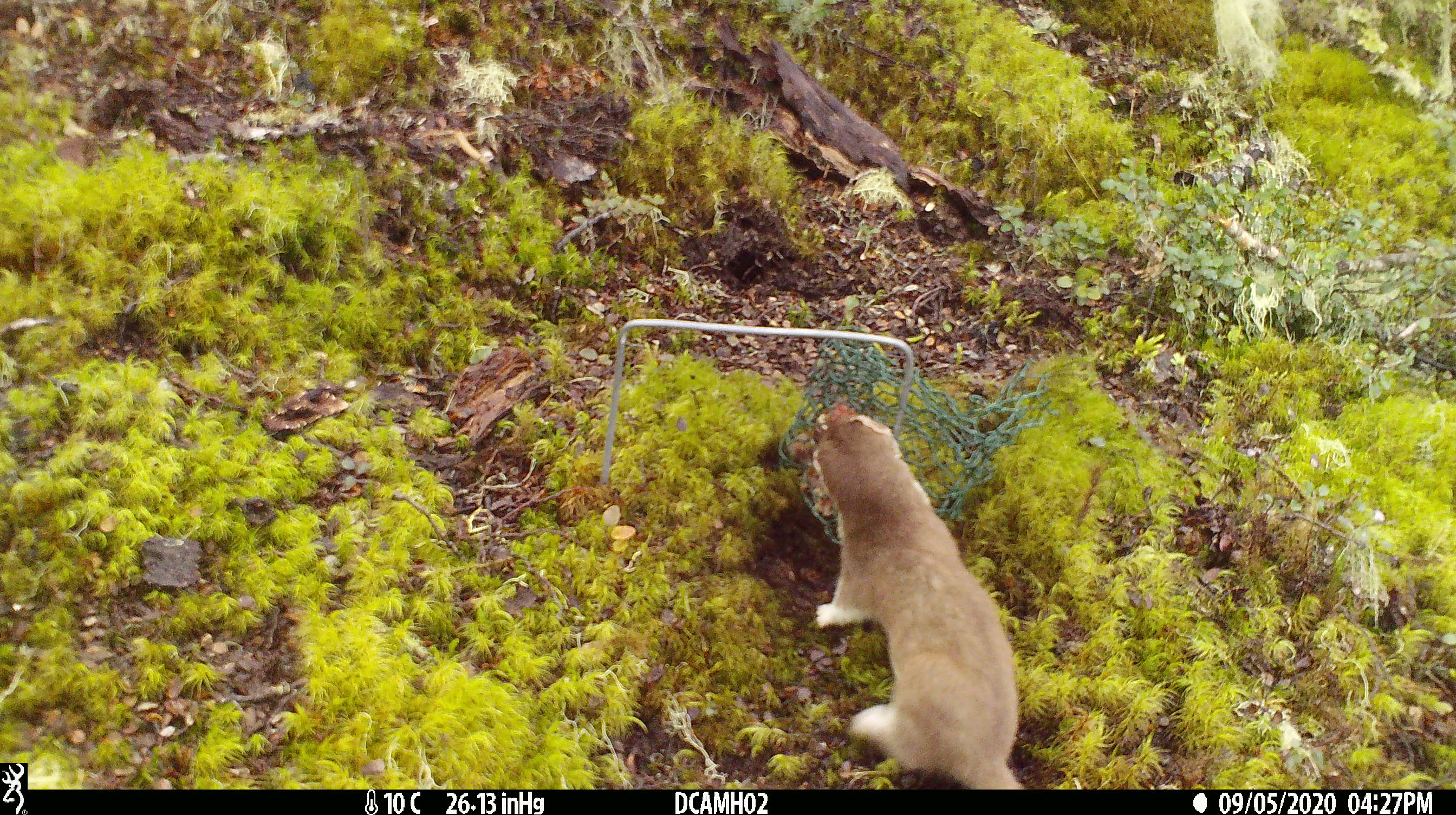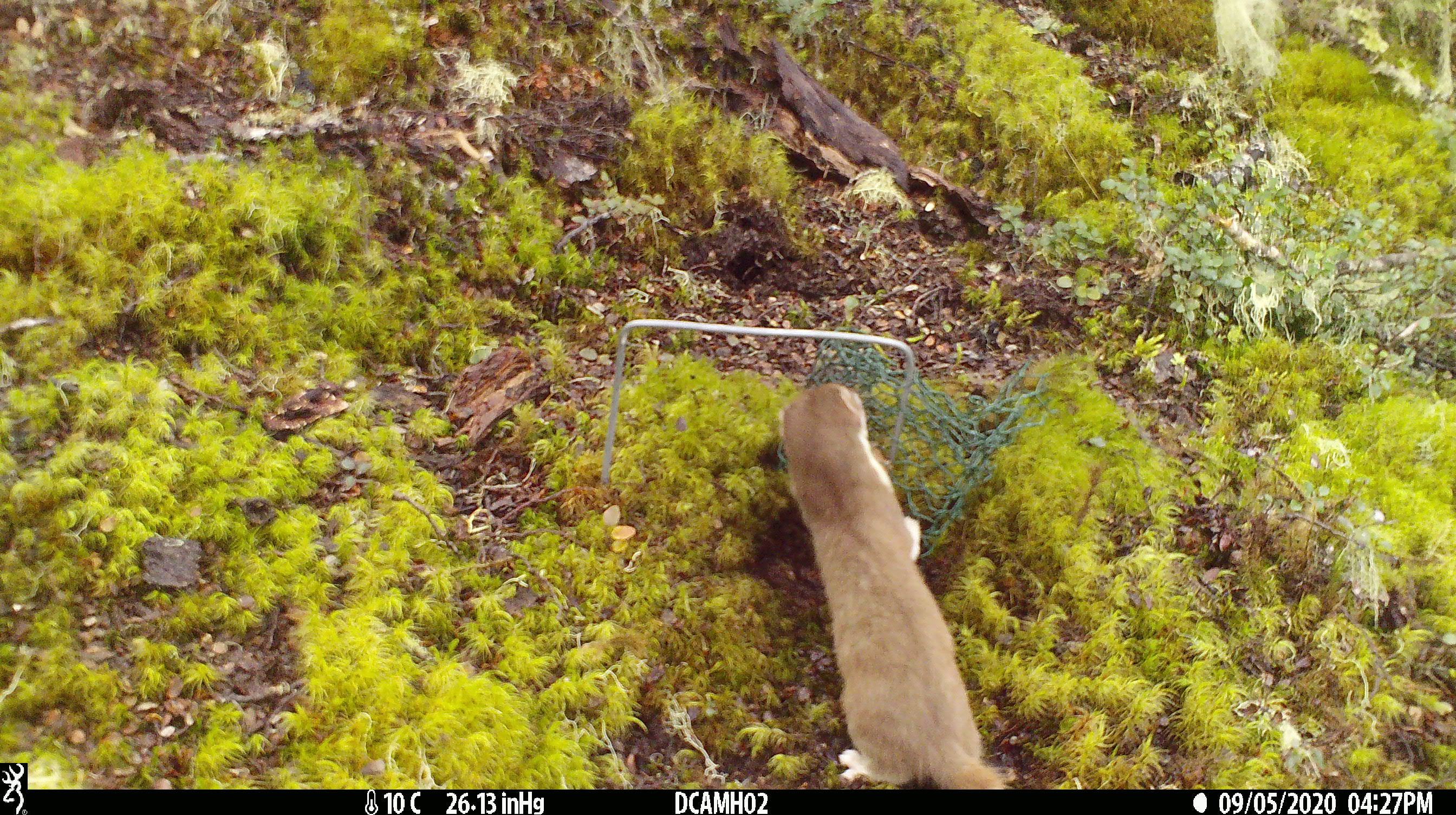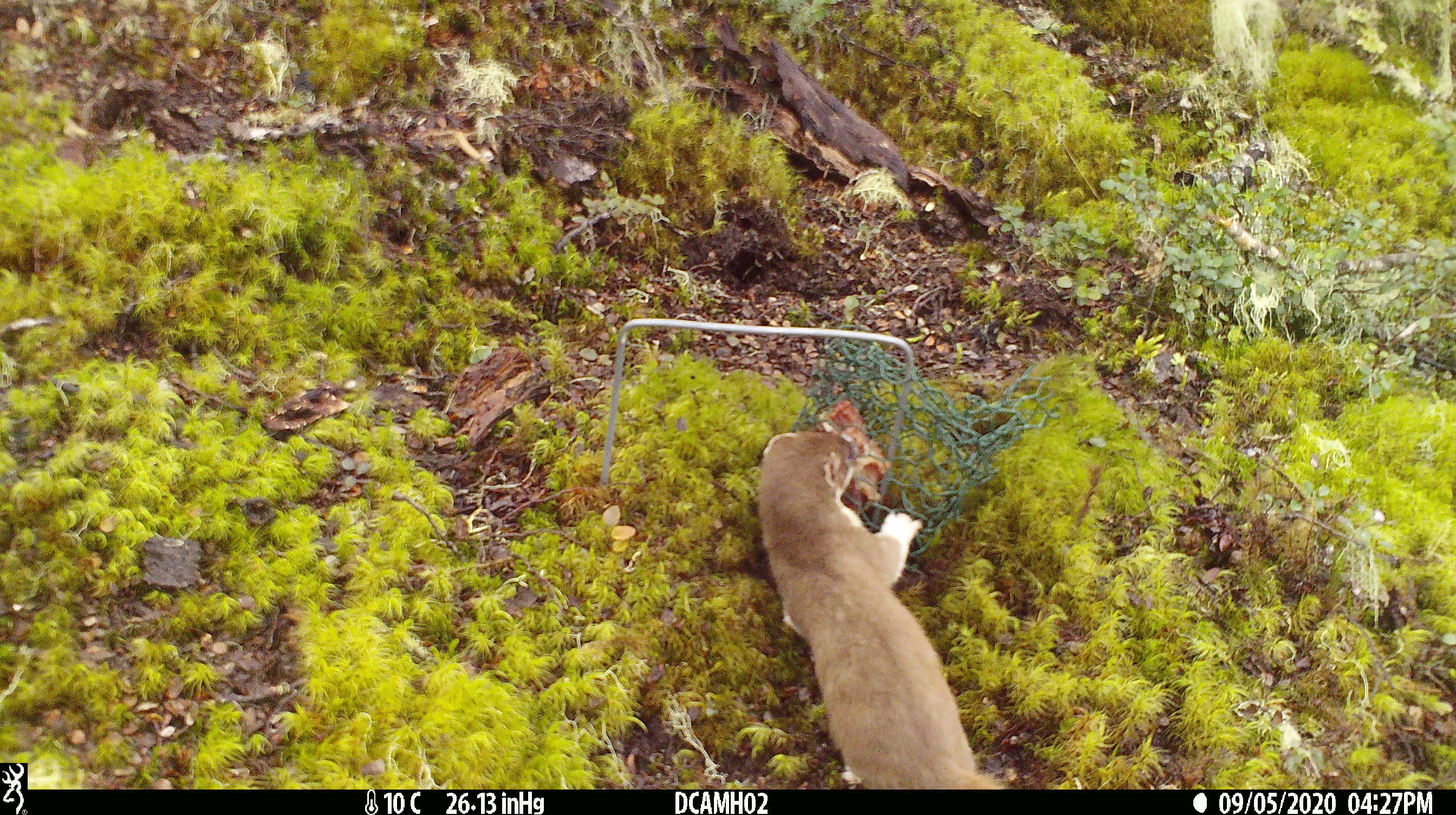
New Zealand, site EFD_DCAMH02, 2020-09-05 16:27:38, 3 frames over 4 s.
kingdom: Animalia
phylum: Chordata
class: Mammalia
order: Carnivora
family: Mustelidae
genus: Mustela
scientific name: Mustela erminea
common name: stoat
Stoat (Mustela erminea).